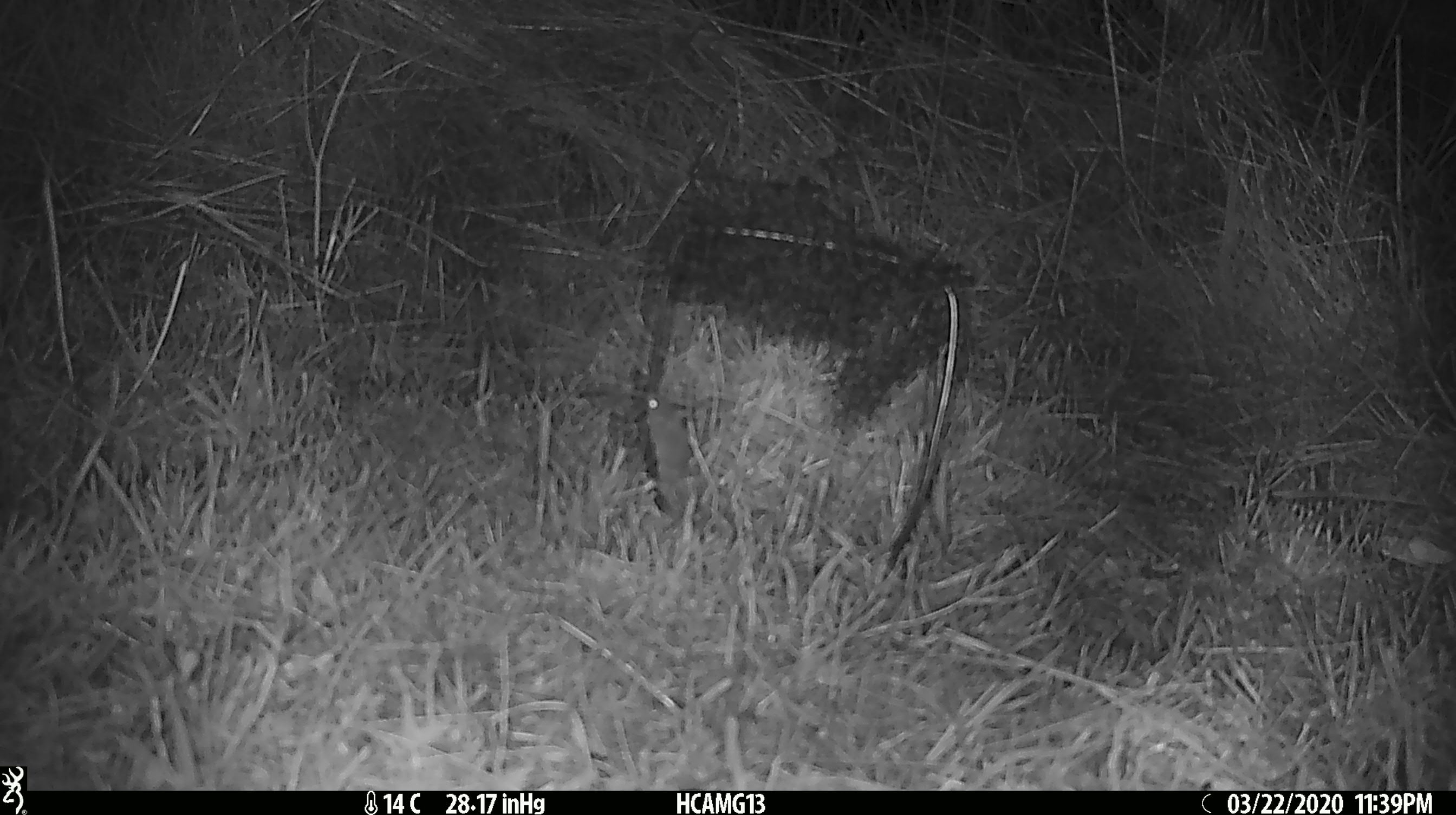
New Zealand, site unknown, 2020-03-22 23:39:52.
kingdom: Animalia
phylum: Chordata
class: Mammalia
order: Rodentia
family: Muridae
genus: Mus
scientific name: Mus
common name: mouse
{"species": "mouse (Mus)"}